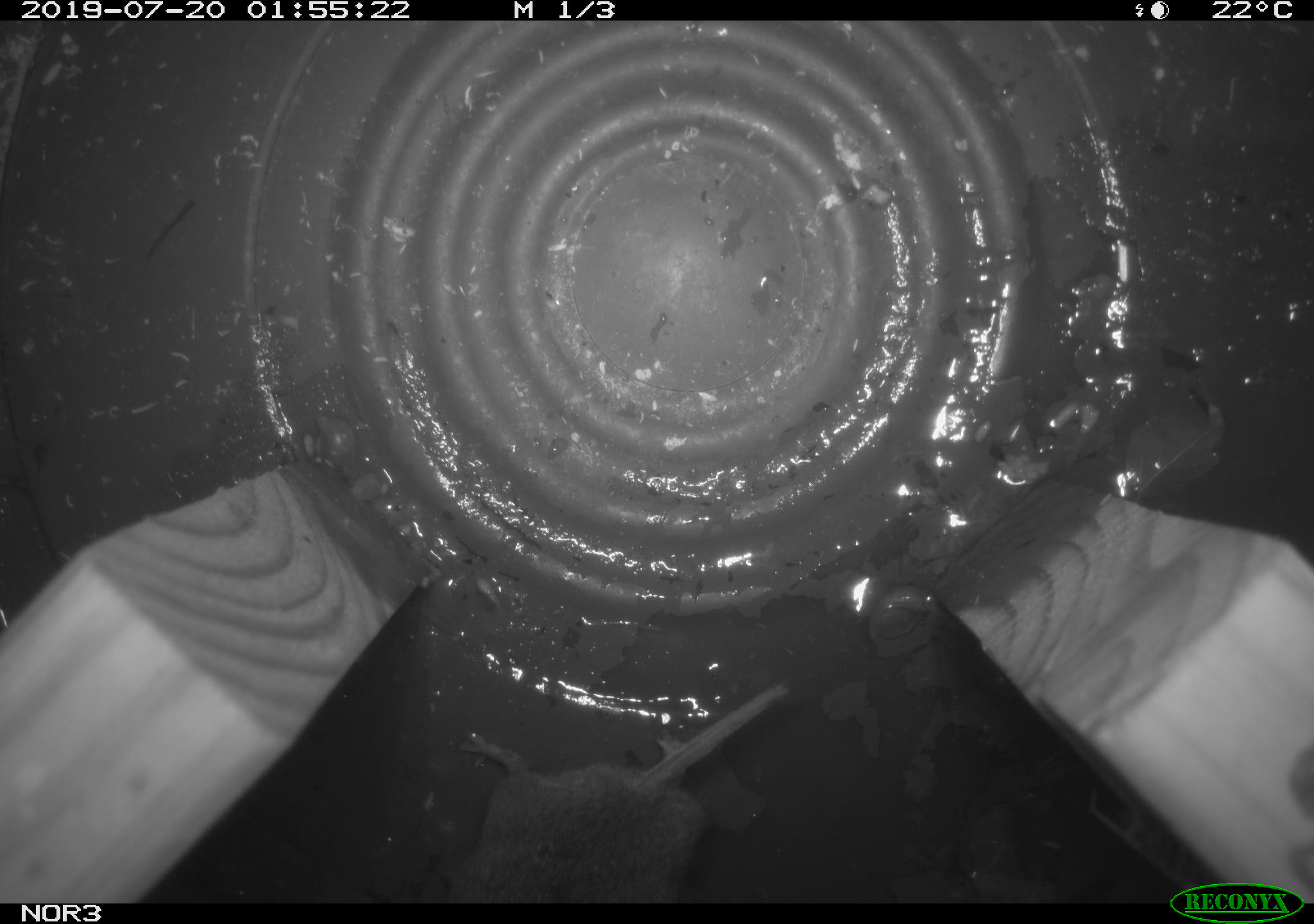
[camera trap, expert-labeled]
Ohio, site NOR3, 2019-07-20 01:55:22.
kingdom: Animalia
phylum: Chordata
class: Mammalia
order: Rodentia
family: Cricetidae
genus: Microtus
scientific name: Microtus pennsylvanicus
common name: meadow vole